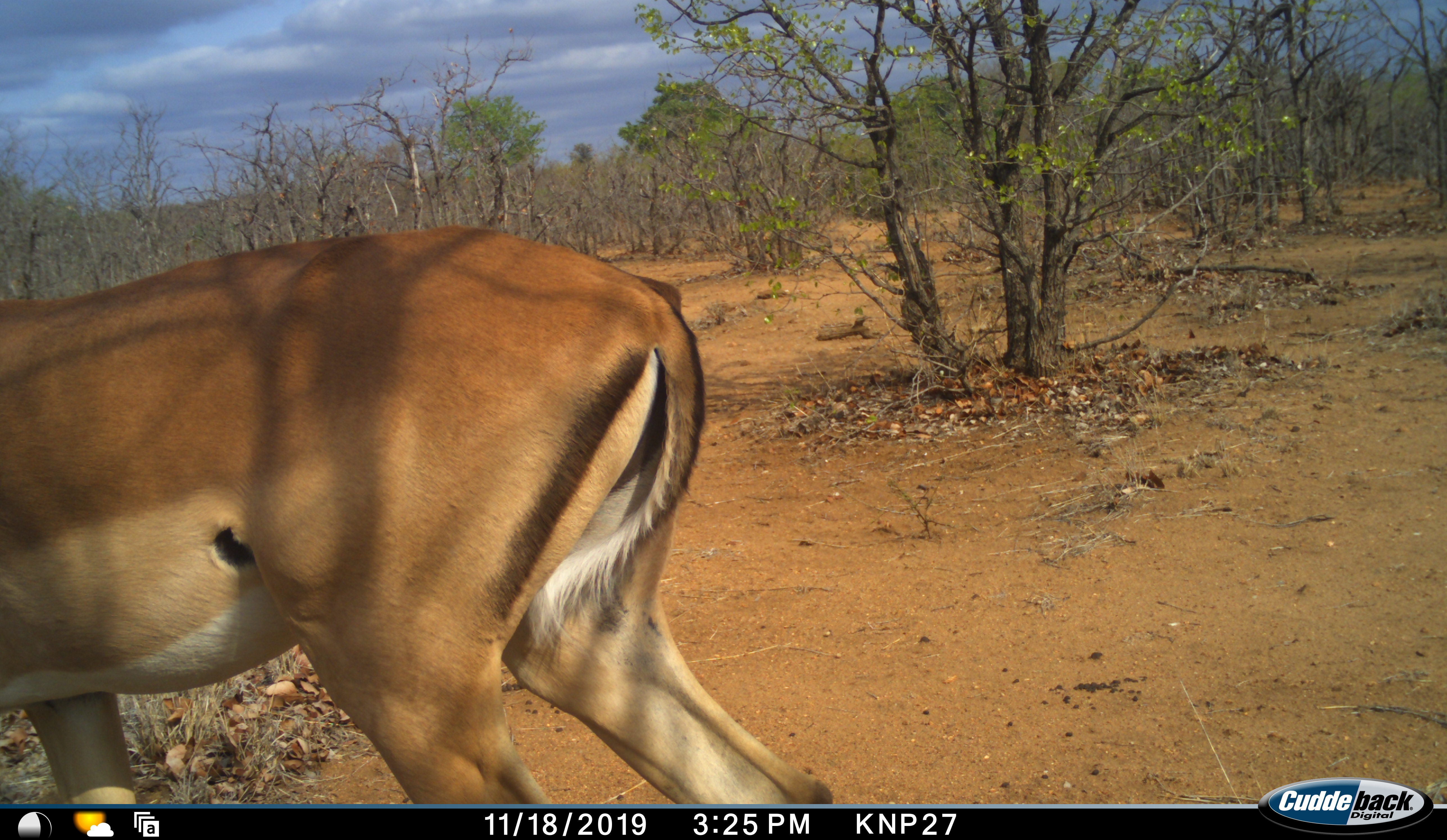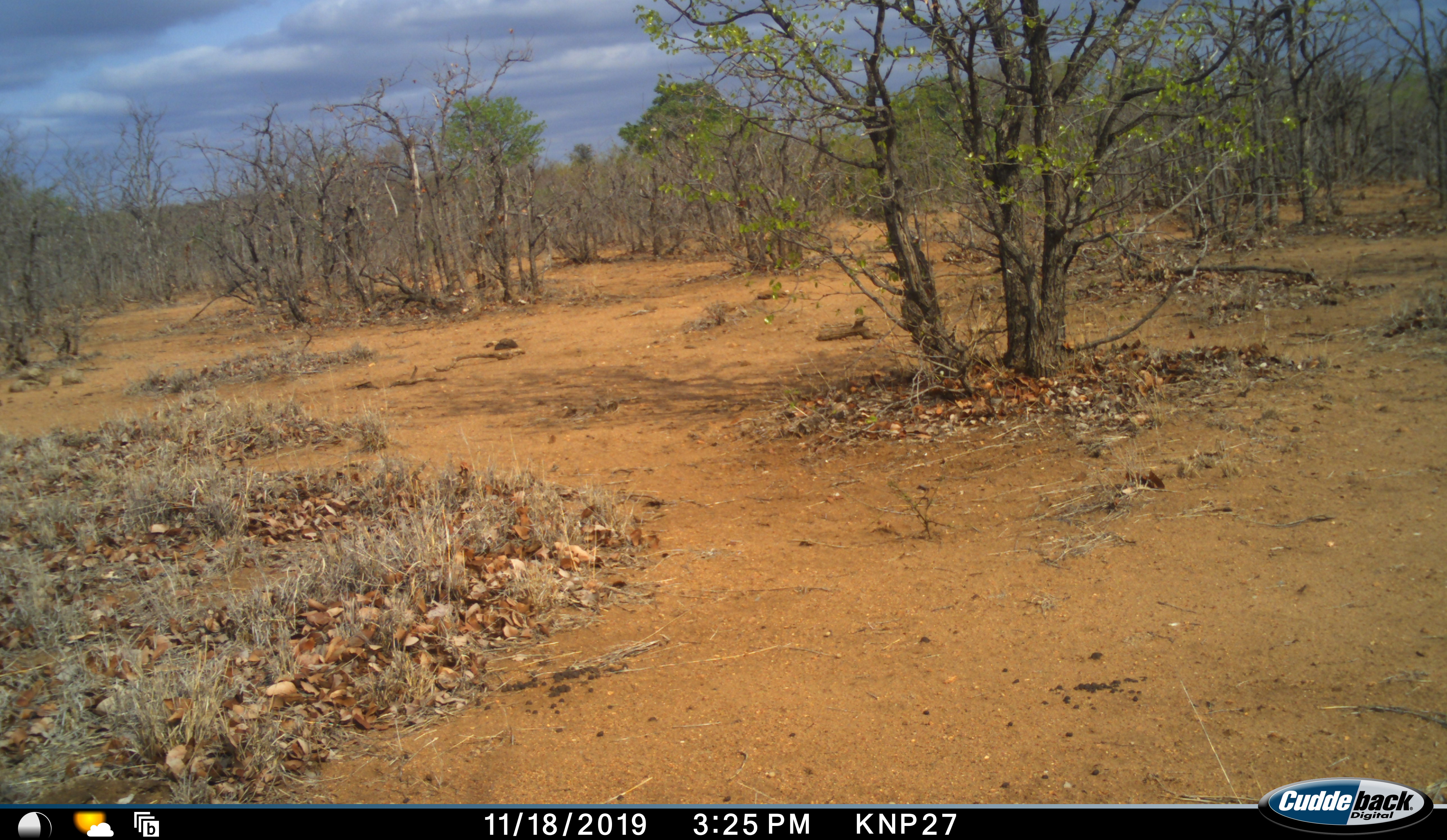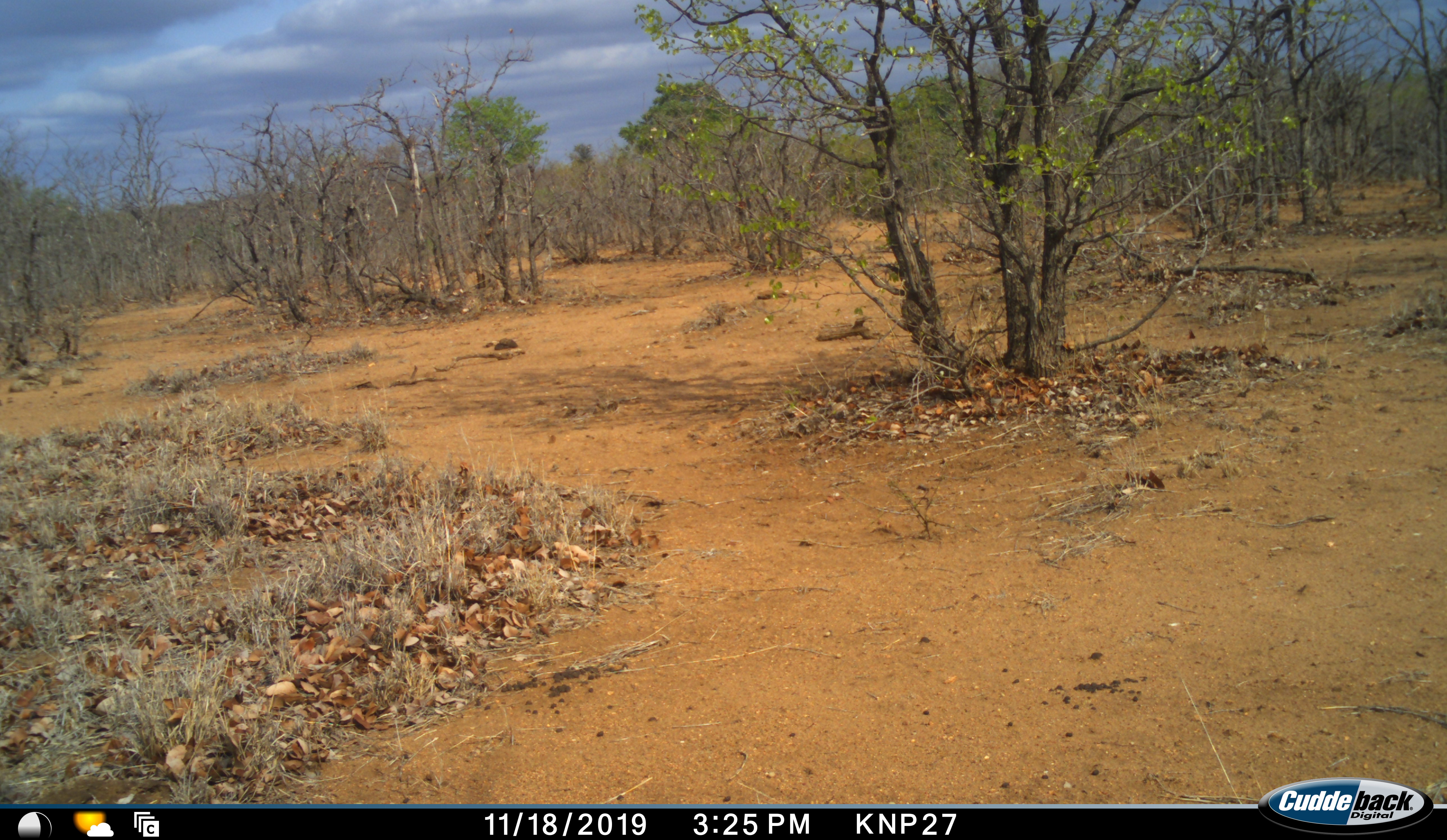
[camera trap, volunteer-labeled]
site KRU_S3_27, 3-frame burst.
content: unidentified animal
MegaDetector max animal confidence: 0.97